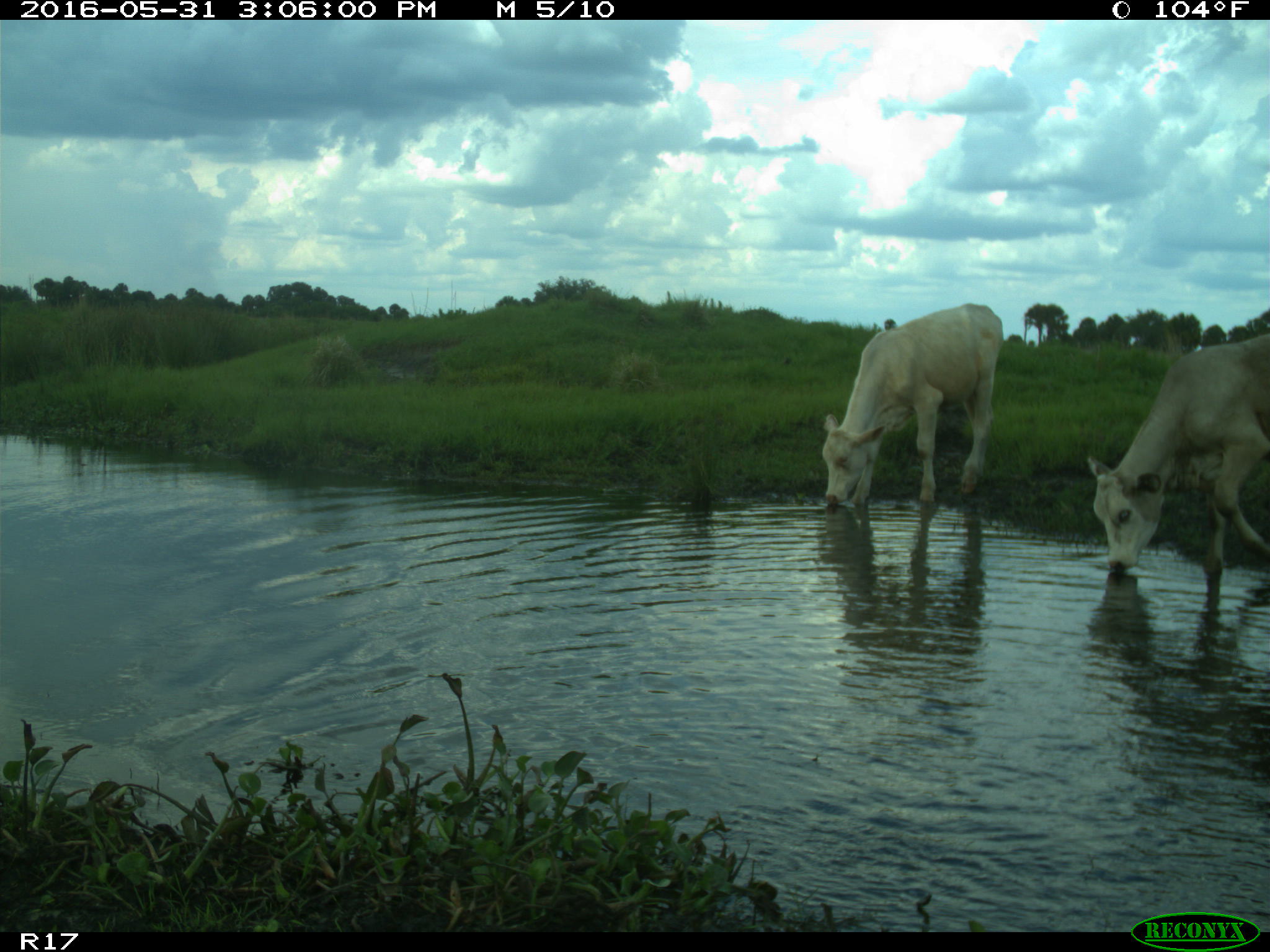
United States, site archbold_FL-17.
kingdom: Animalia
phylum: Chordata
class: Mammalia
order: Artiodactyla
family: Bovidae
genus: Bos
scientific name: Bos taurus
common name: domestic cow